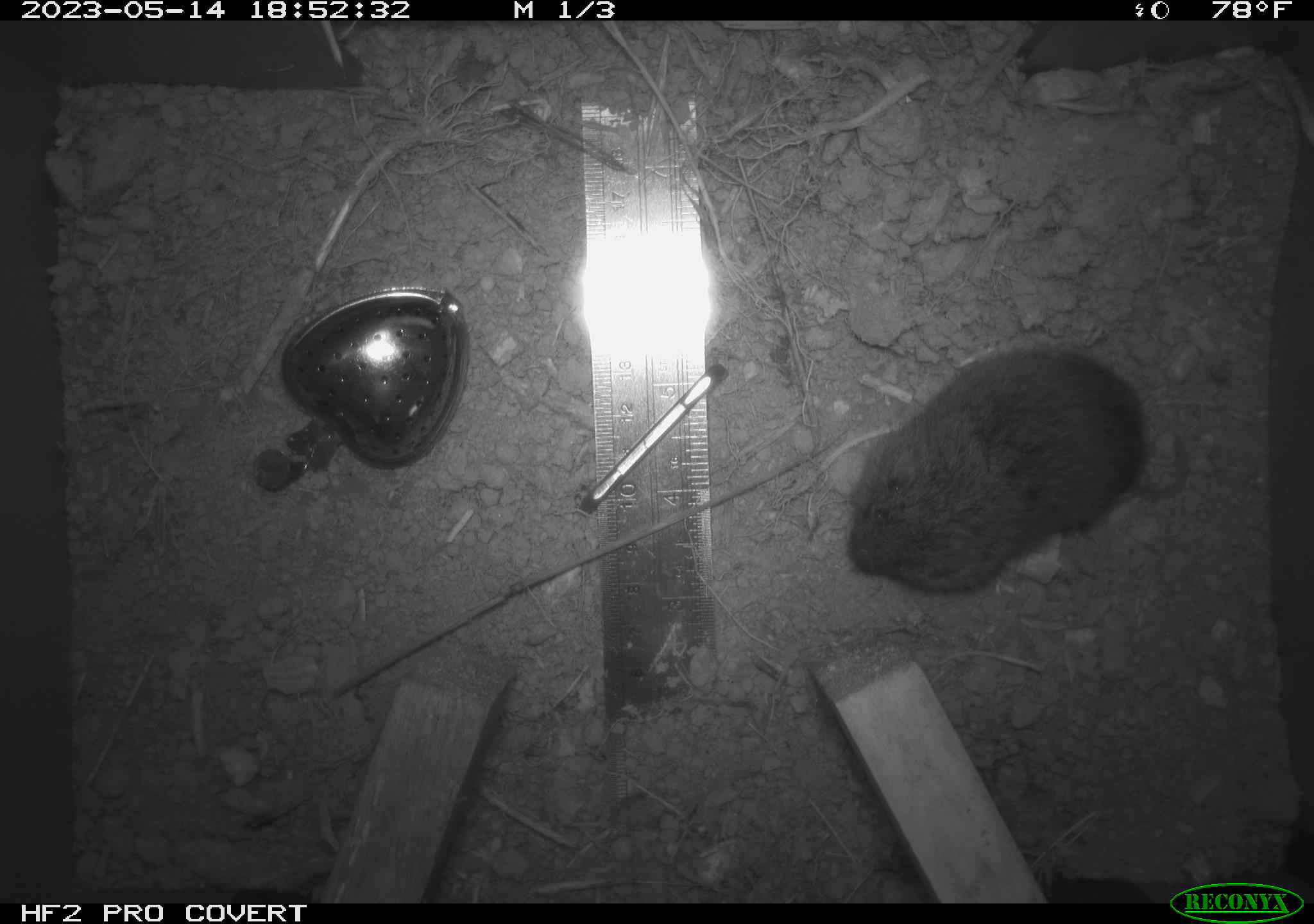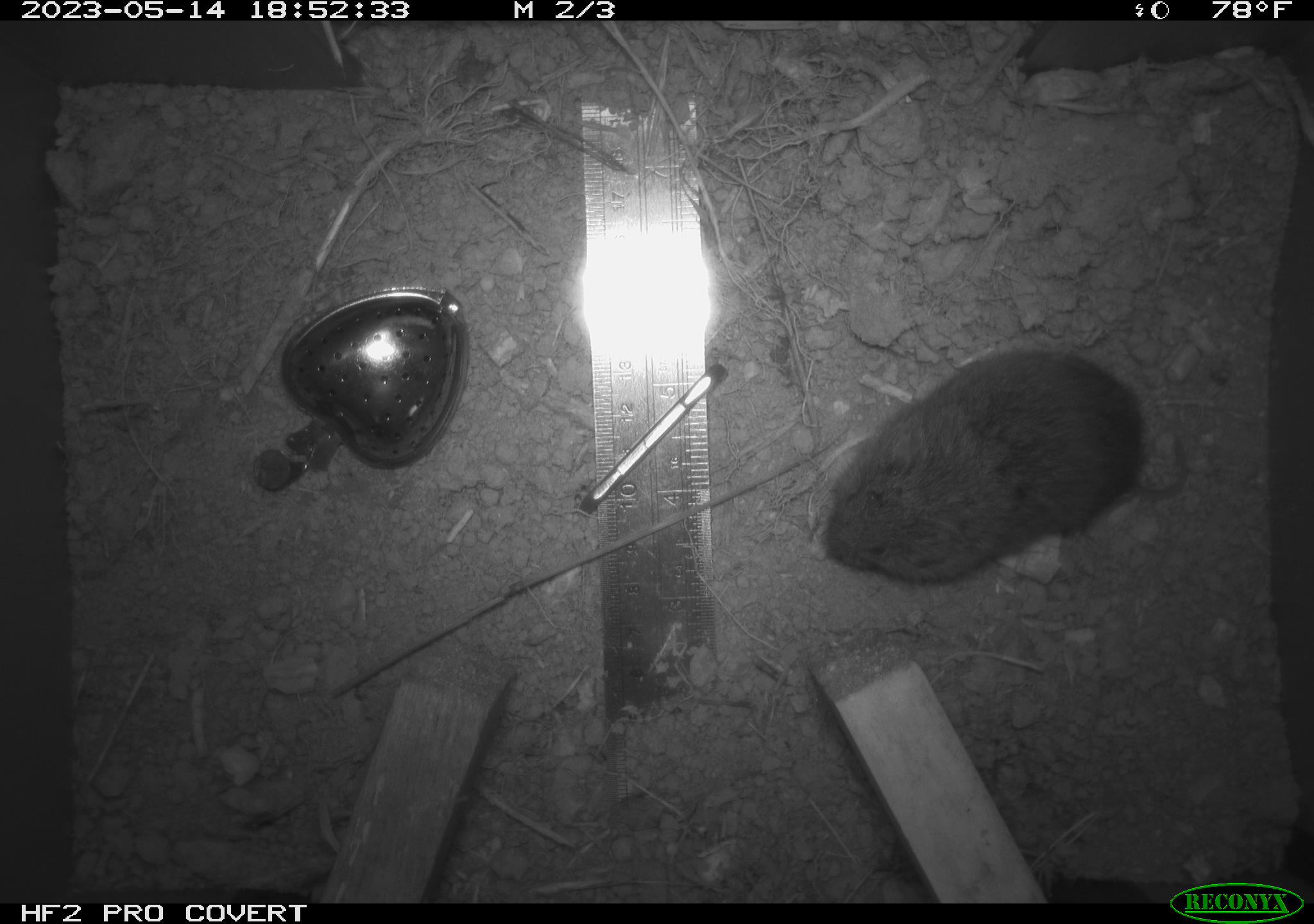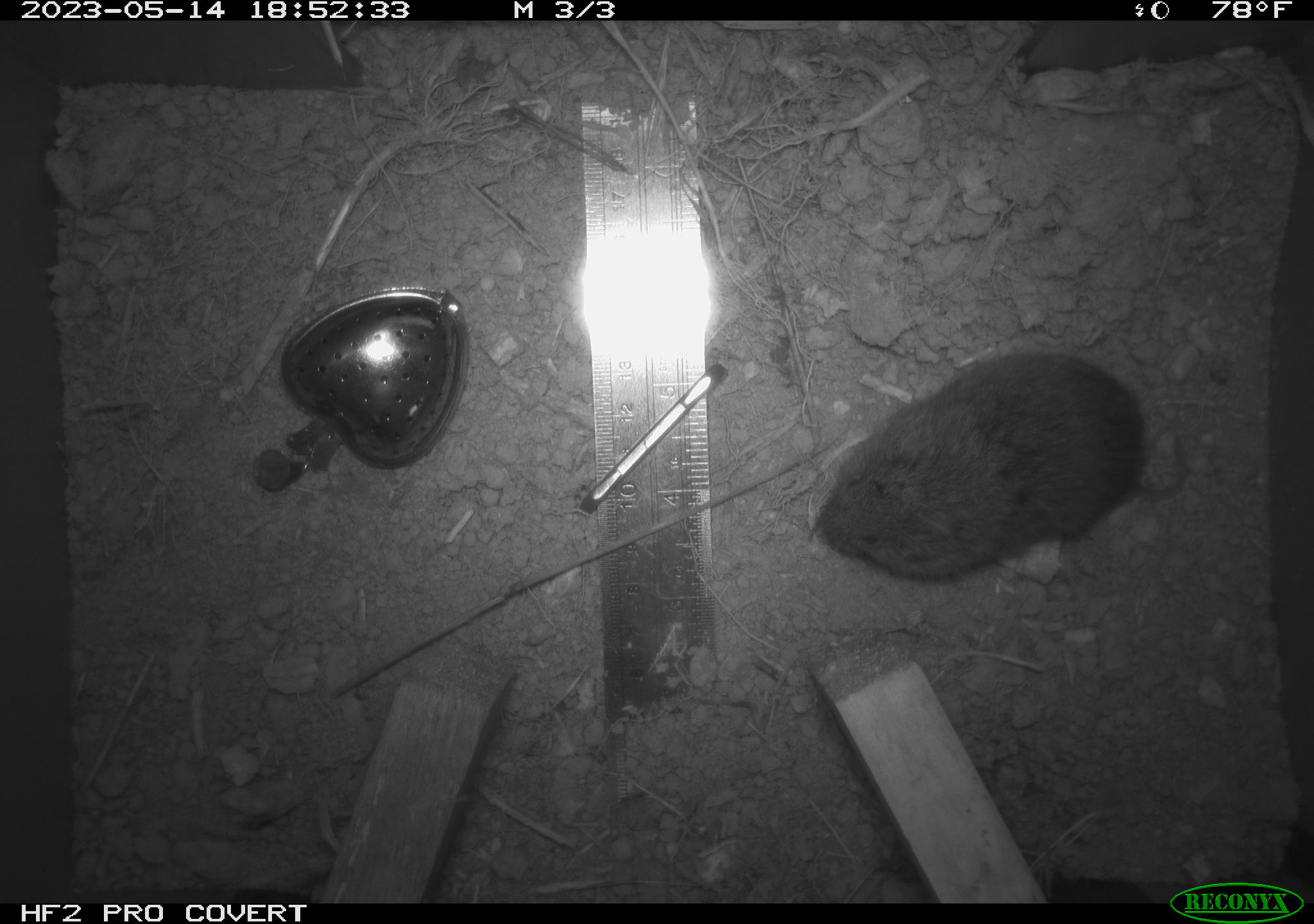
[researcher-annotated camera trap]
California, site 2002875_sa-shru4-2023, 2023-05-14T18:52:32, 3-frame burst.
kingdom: Animalia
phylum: Chordata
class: Mammalia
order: Rodentia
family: Cricetidae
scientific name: Arvicolinae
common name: voles, lemmings, and muskrats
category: arvicolinae subfamily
Arvicolinae subfamily (voles, lemmings, and muskrats) (Arvicolinae).